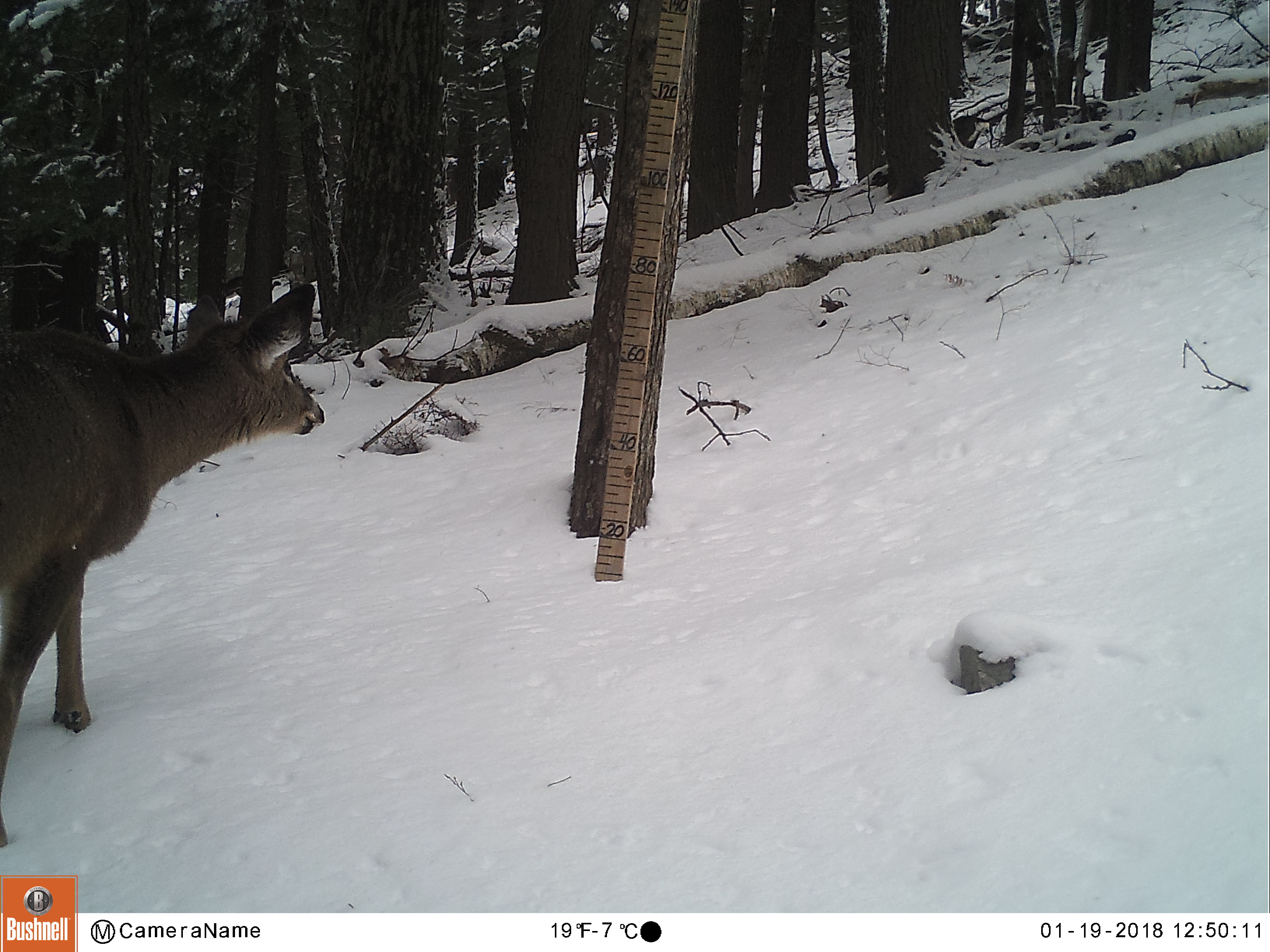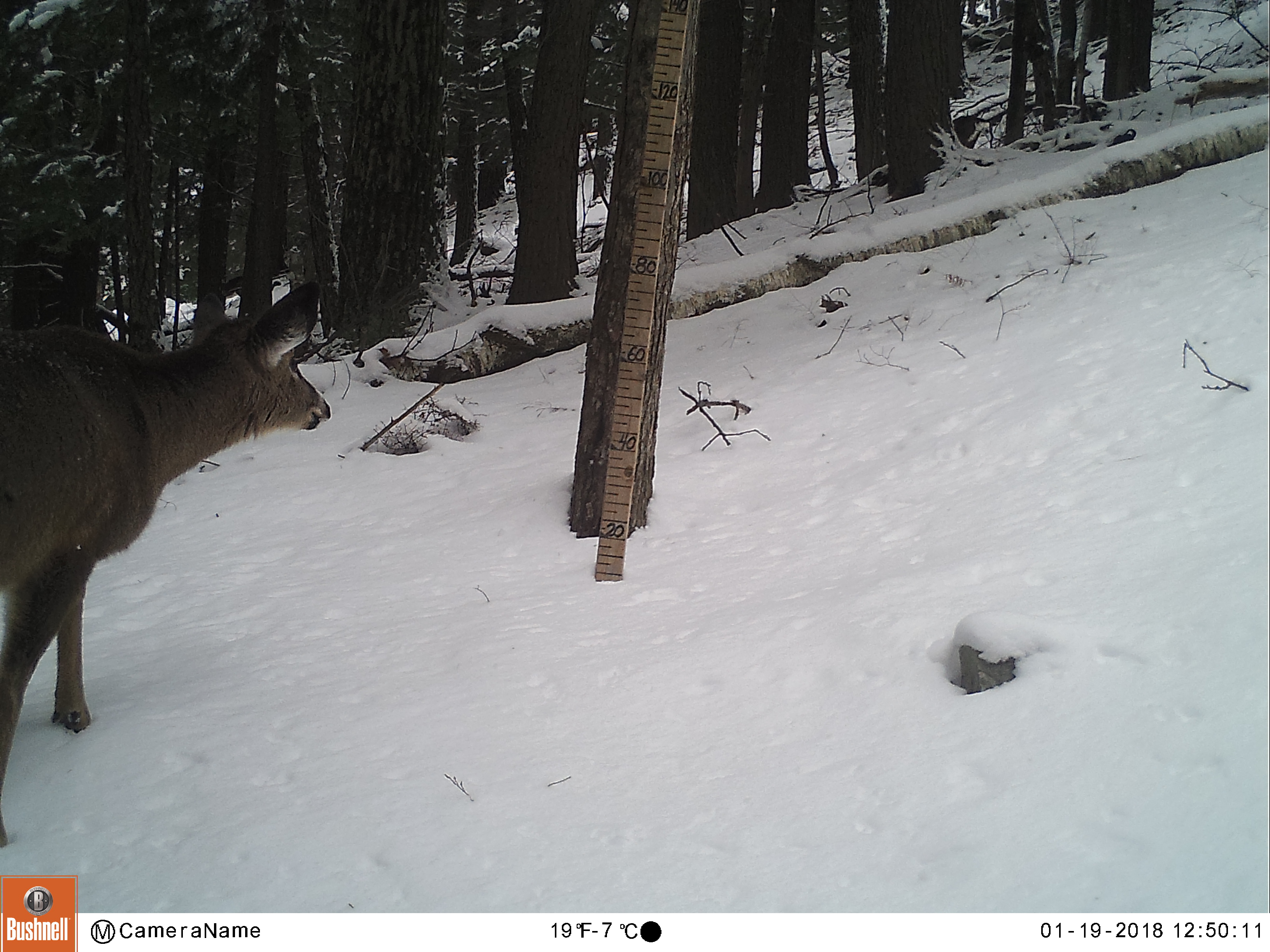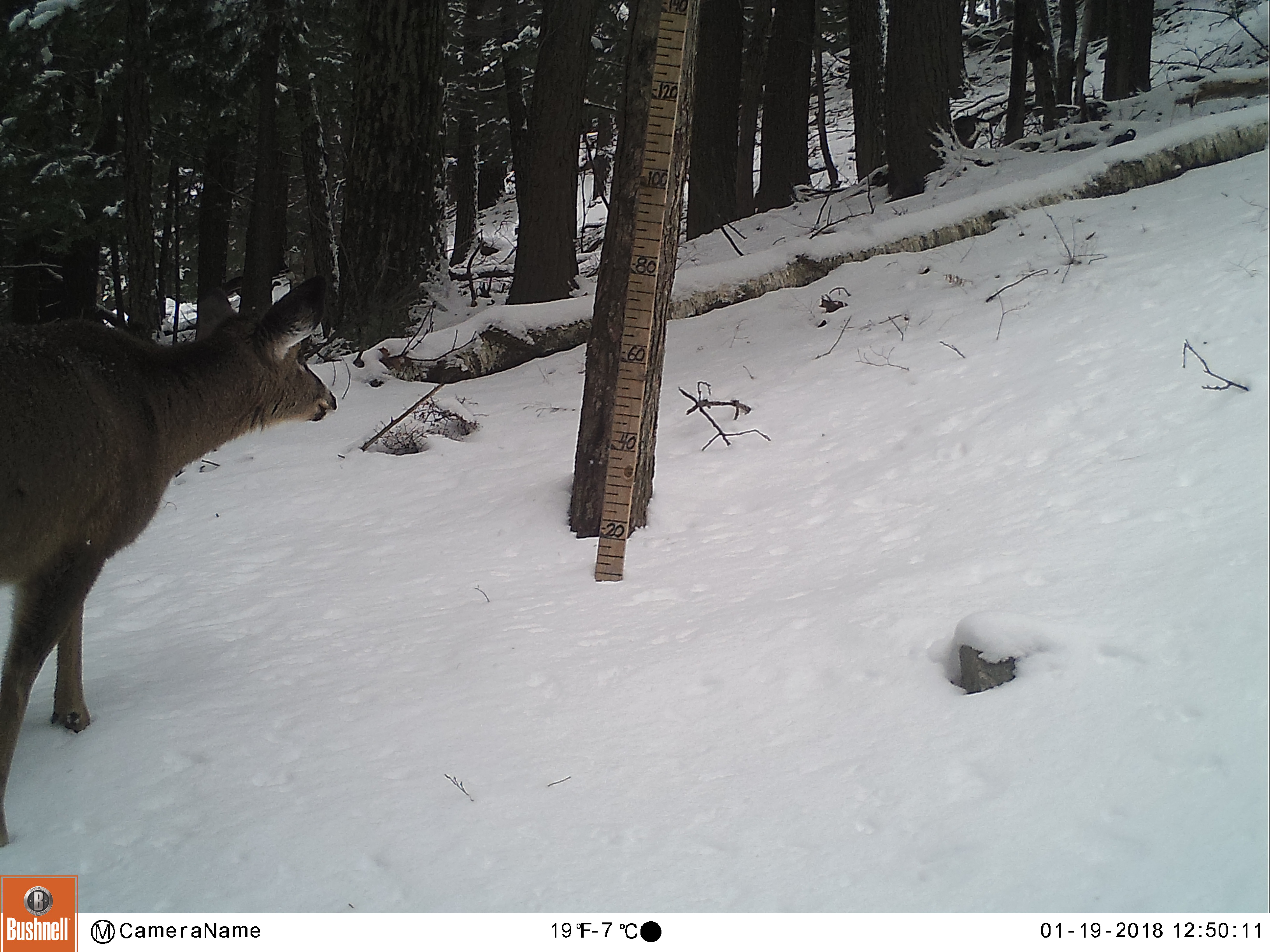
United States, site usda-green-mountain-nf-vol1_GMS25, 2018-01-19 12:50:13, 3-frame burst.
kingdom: Animalia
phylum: Chordata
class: Mammalia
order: Artiodactyla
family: Cervidae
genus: Odocoileus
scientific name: Odocoileus virginianus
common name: white-tailed deer